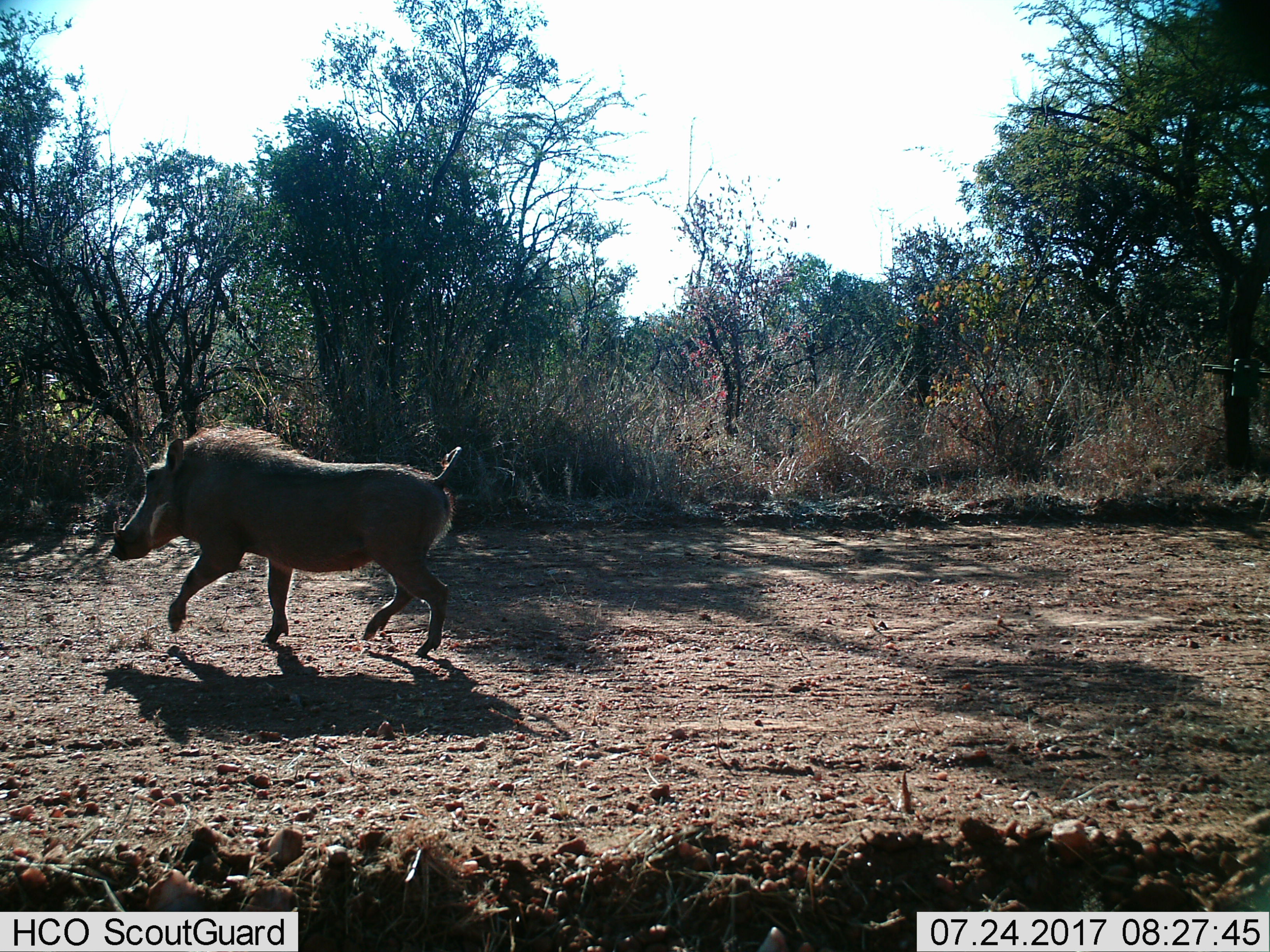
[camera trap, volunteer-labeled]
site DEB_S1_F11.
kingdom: Animalia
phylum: Chordata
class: Mammalia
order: Artiodactyla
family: Suidae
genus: Phacochoerus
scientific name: Phacochoerus africanus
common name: warthog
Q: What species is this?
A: Warthog (Phacochoerus africanus).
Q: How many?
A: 1.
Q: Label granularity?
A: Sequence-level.